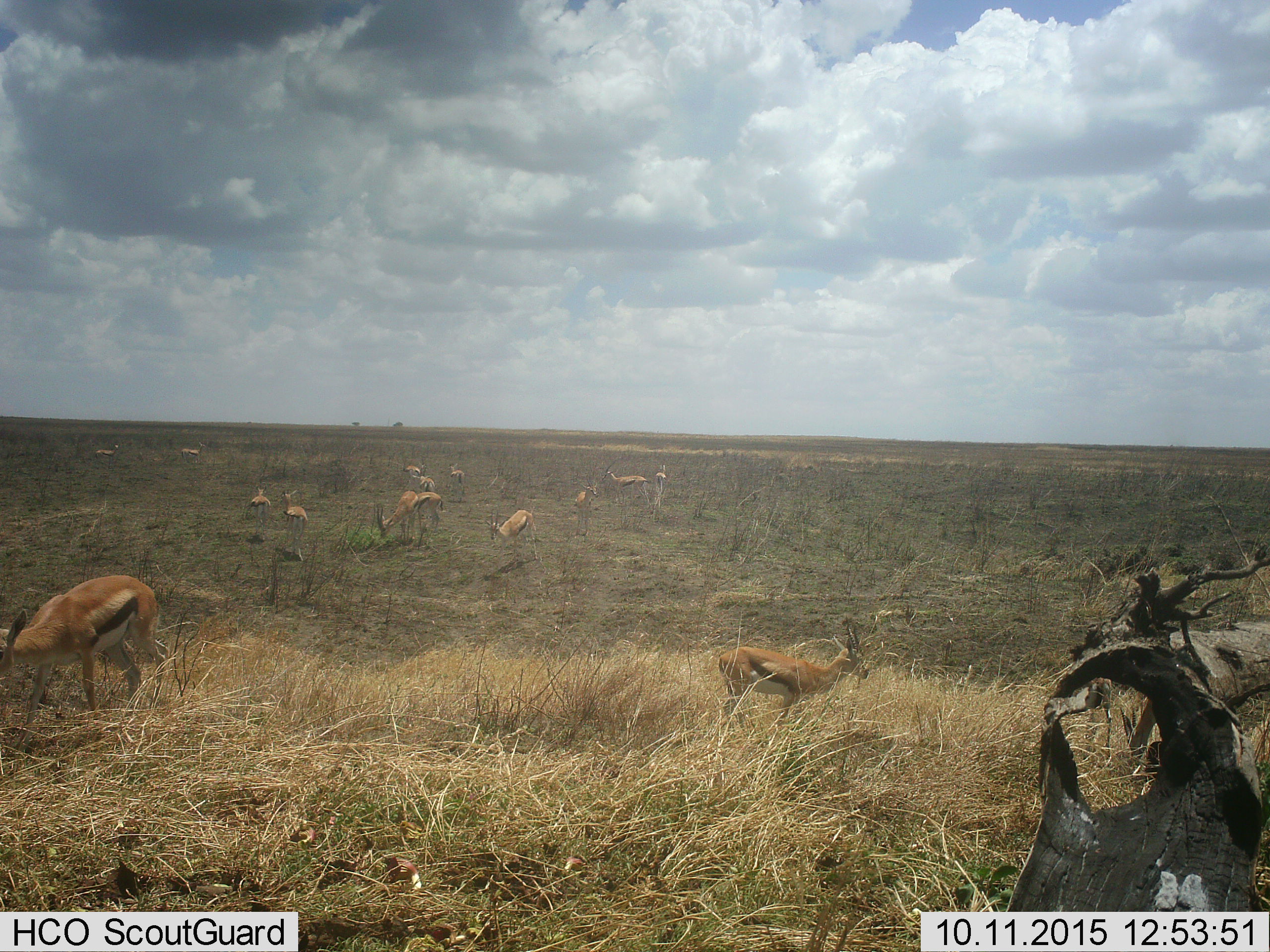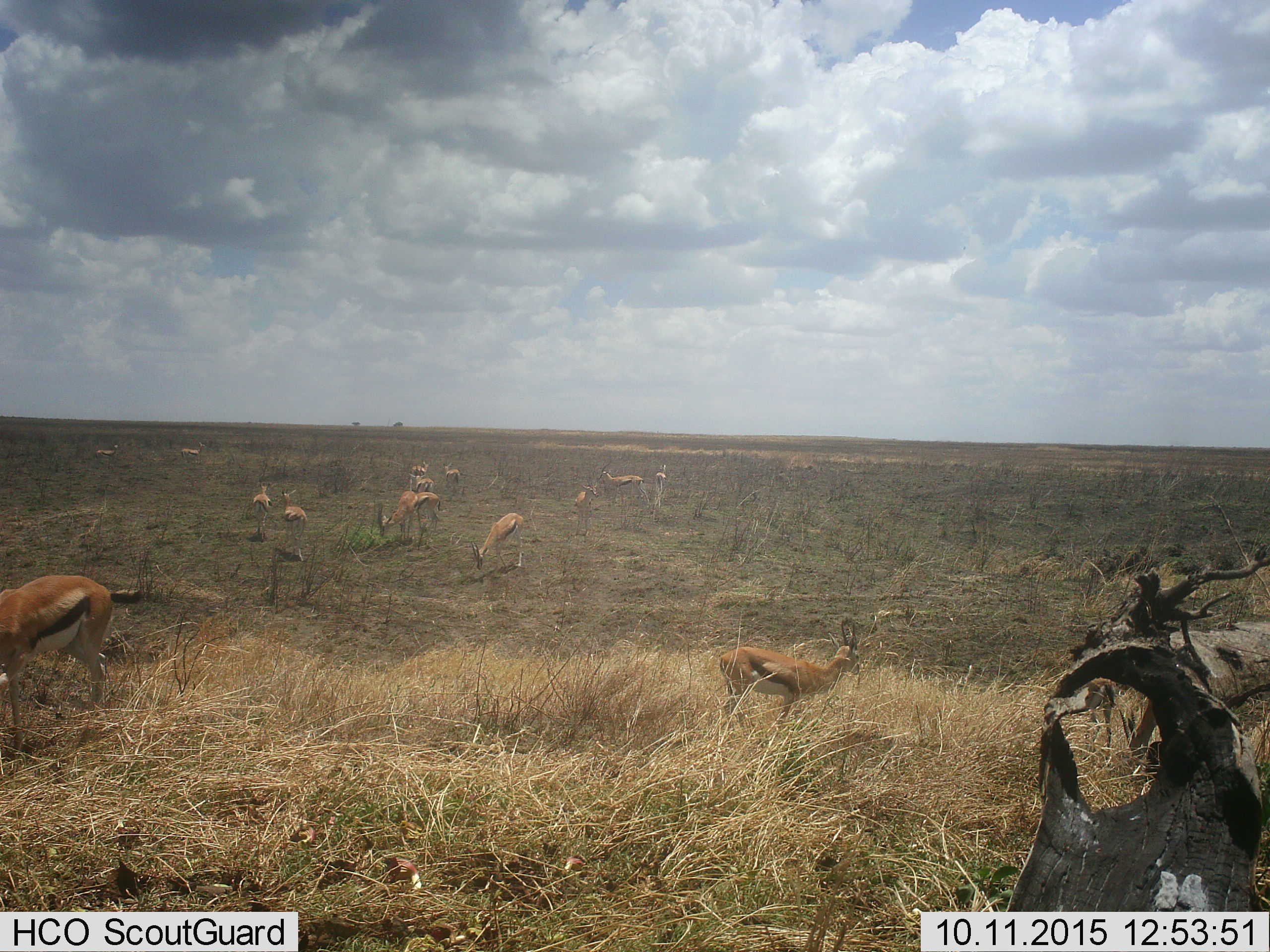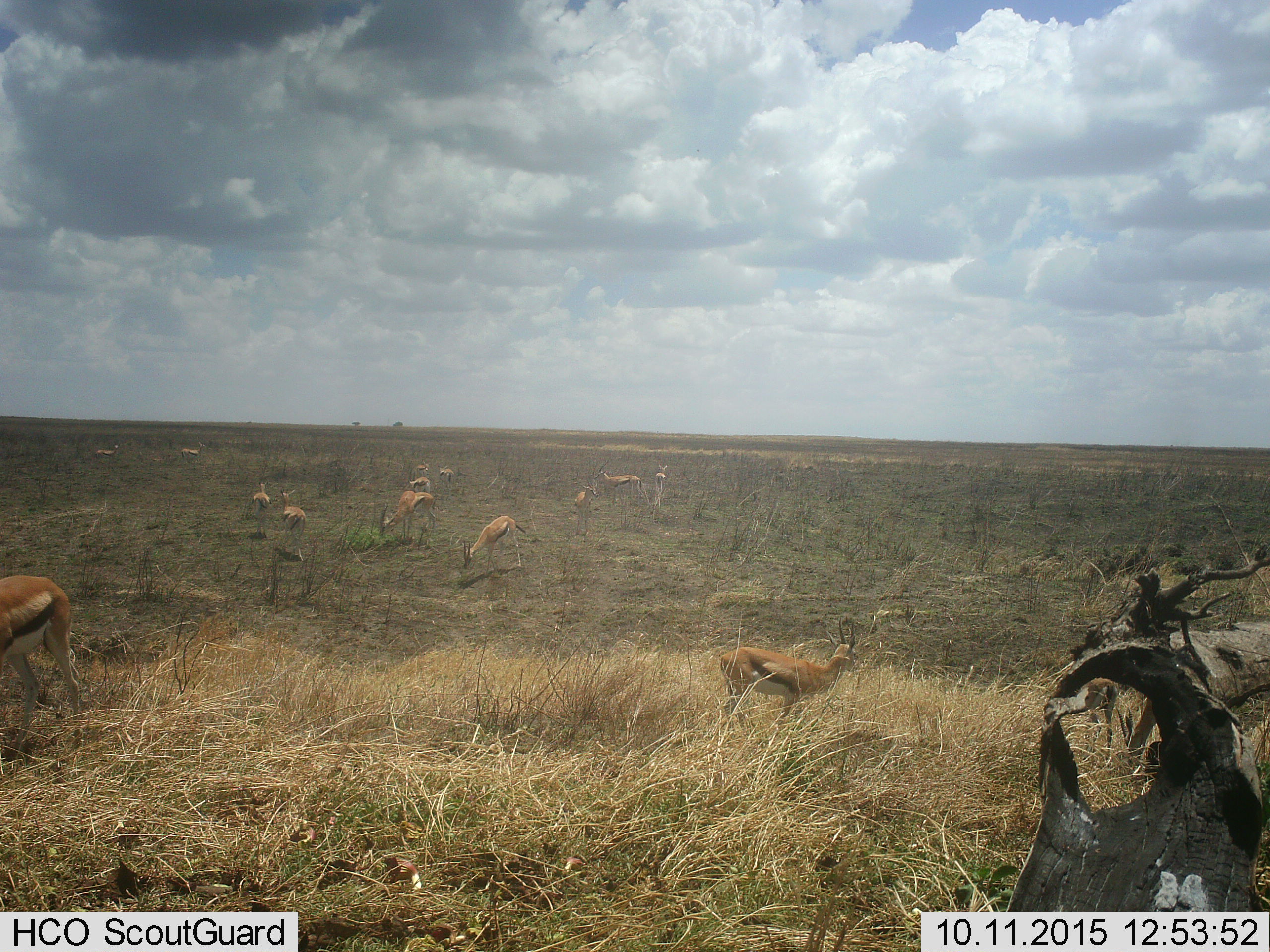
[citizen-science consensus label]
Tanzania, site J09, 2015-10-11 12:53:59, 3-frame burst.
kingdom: Animalia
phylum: Chordata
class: Mammalia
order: Artiodactyla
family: Bovidae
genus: Eudorcas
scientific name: Eudorcas thomsonii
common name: thomson's gazelle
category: gazellethomsons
Gazellethomsons (thomson's gazelle) (Eudorcas thomsonii), count 11-50. Behavior (volunteer vote fractions): standing 80%, resting 10%, moving 60%, interacting 20%. Young present (vote fraction): 10%. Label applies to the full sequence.